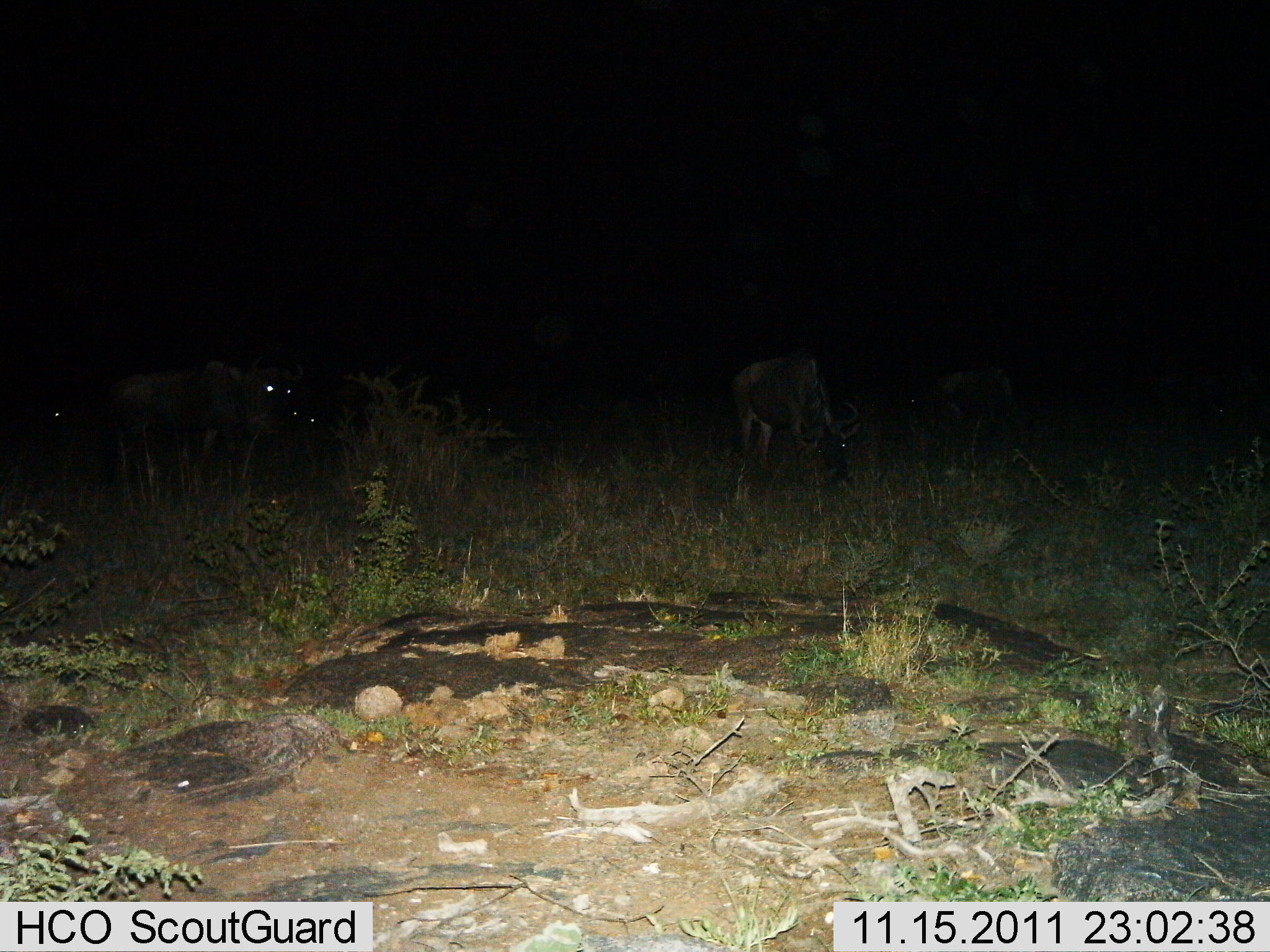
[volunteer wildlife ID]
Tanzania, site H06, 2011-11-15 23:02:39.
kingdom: Animalia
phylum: Chordata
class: Mammalia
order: Artiodactyla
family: Bovidae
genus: Connochaetes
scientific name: Connochaetes taurinus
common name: blue wildebeest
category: wildebeest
Wildebeest (blue wildebeest) (Connochaetes taurinus), count 5. Behavior (volunteer vote fractions): standing 80%, resting 0%, moving 0%, interacting 0%. Young present (vote fraction): 0%. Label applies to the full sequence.